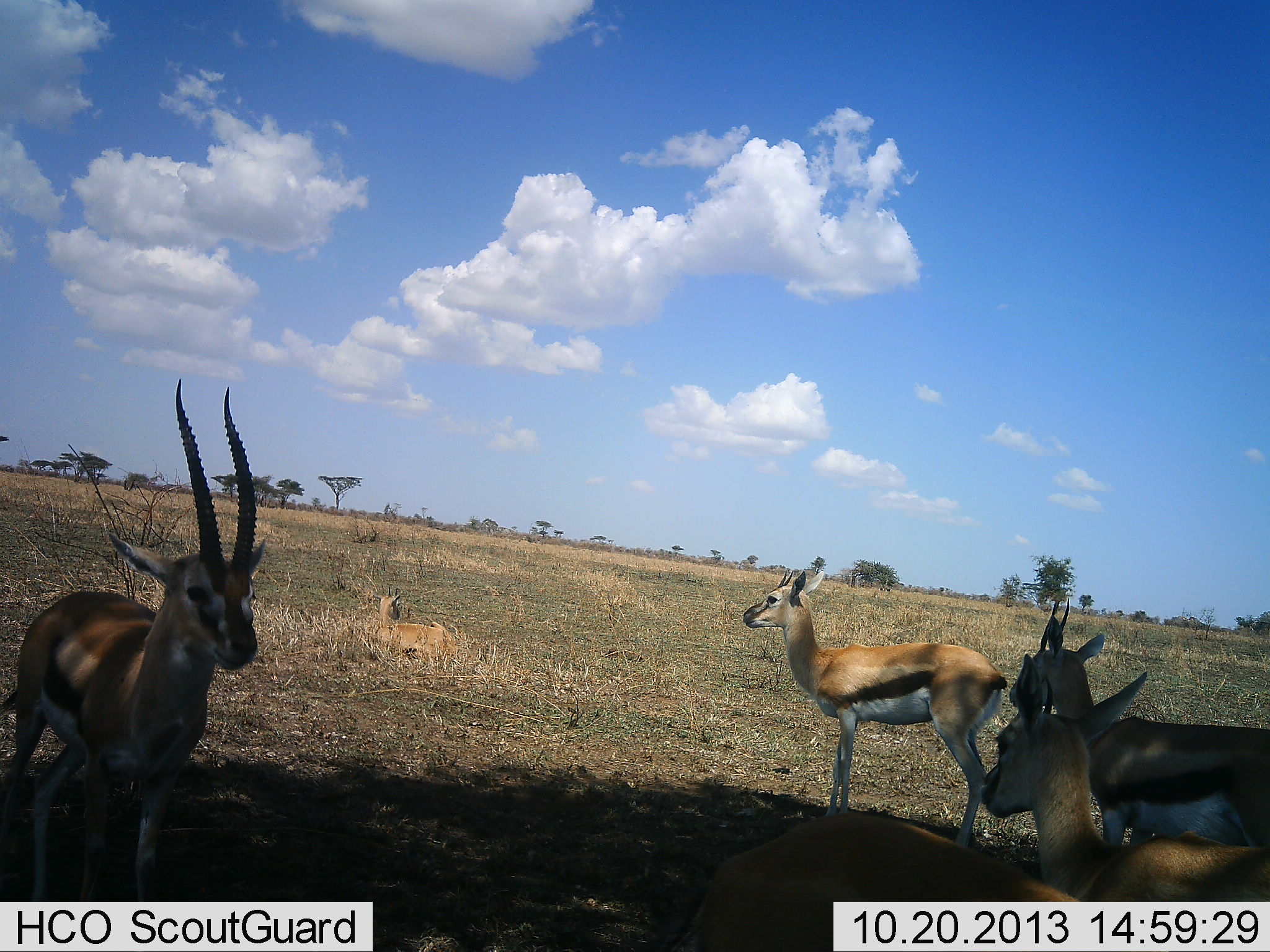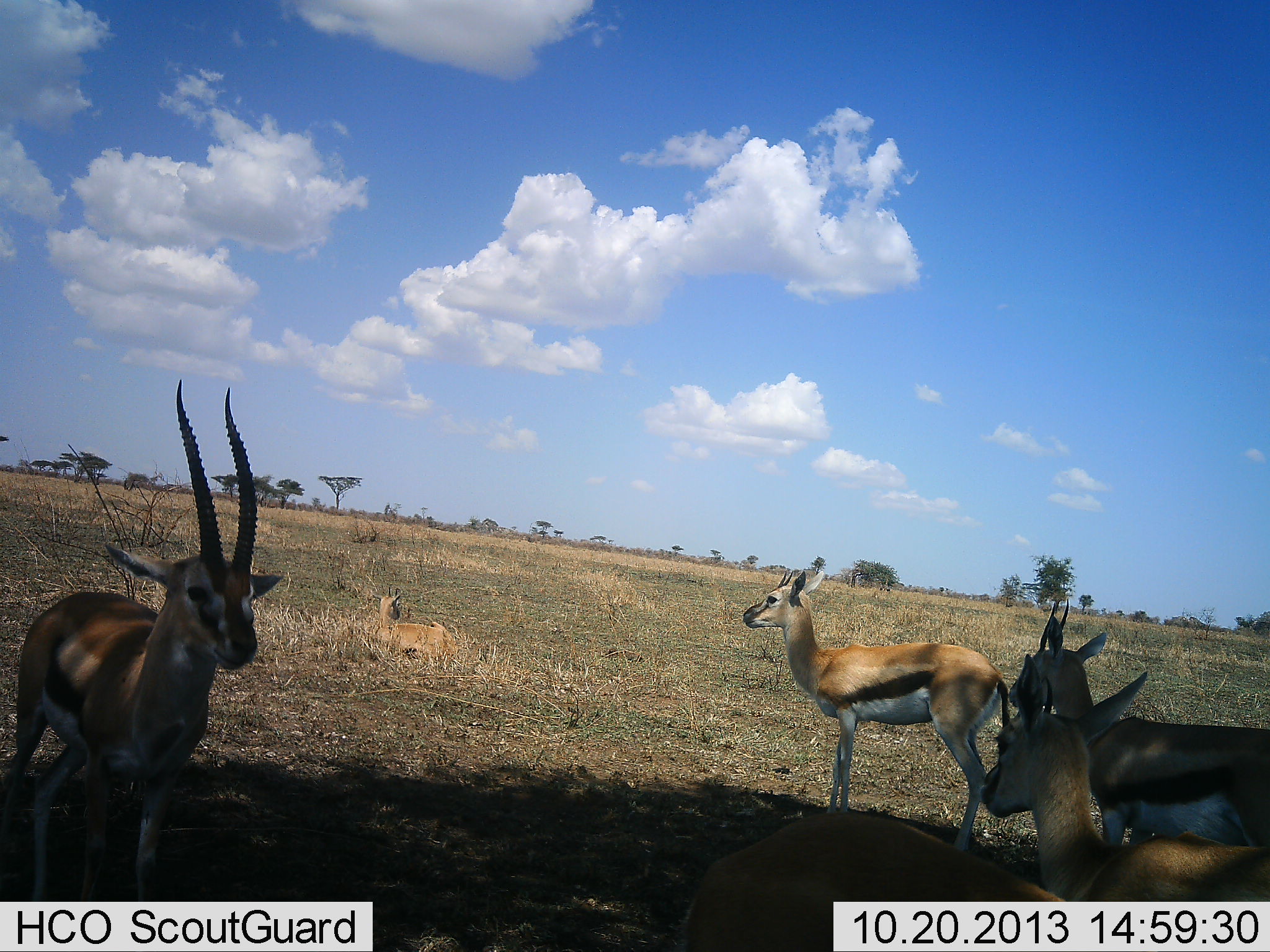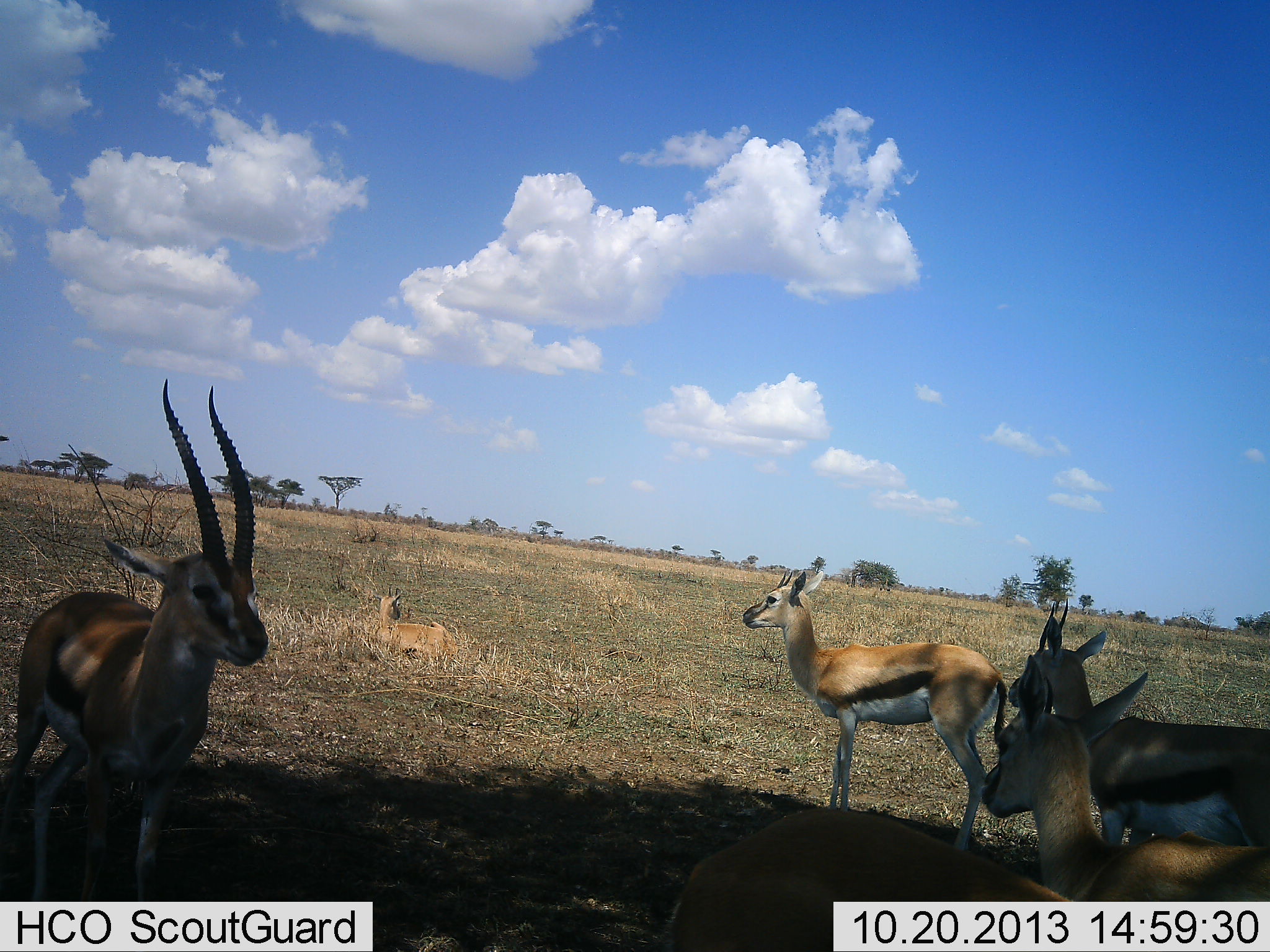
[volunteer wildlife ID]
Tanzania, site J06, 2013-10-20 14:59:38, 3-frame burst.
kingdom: Animalia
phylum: Chordata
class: Mammalia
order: Artiodactyla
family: Bovidae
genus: Eudorcas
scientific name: Eudorcas thomsonii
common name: thomson's gazelle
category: gazellethomsons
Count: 5.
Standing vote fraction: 100%.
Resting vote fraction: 56%.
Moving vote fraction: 6%.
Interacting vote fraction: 0%.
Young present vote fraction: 0%.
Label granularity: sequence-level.